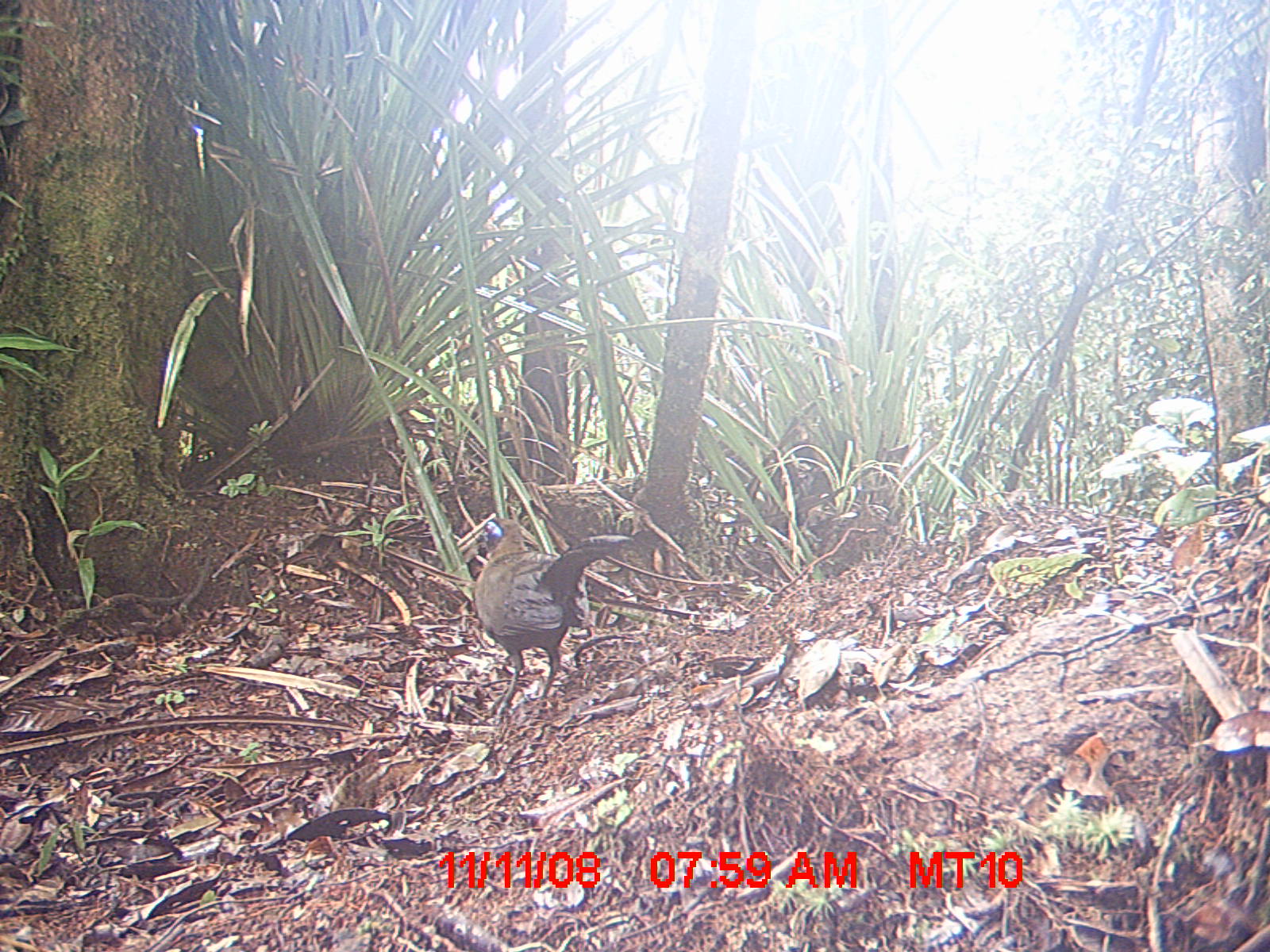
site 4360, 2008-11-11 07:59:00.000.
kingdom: Animalia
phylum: Chordata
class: Aves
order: Coraciiformes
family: Brachypteraciidae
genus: Brachypteracias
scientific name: Brachypteracias squamiger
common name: scaly ground-roller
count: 1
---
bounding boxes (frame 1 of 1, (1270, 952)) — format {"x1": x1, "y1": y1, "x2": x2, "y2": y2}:
brachypteracias squamiger: {"x1": 472, "y1": 514, "x2": 634, "y2": 722}